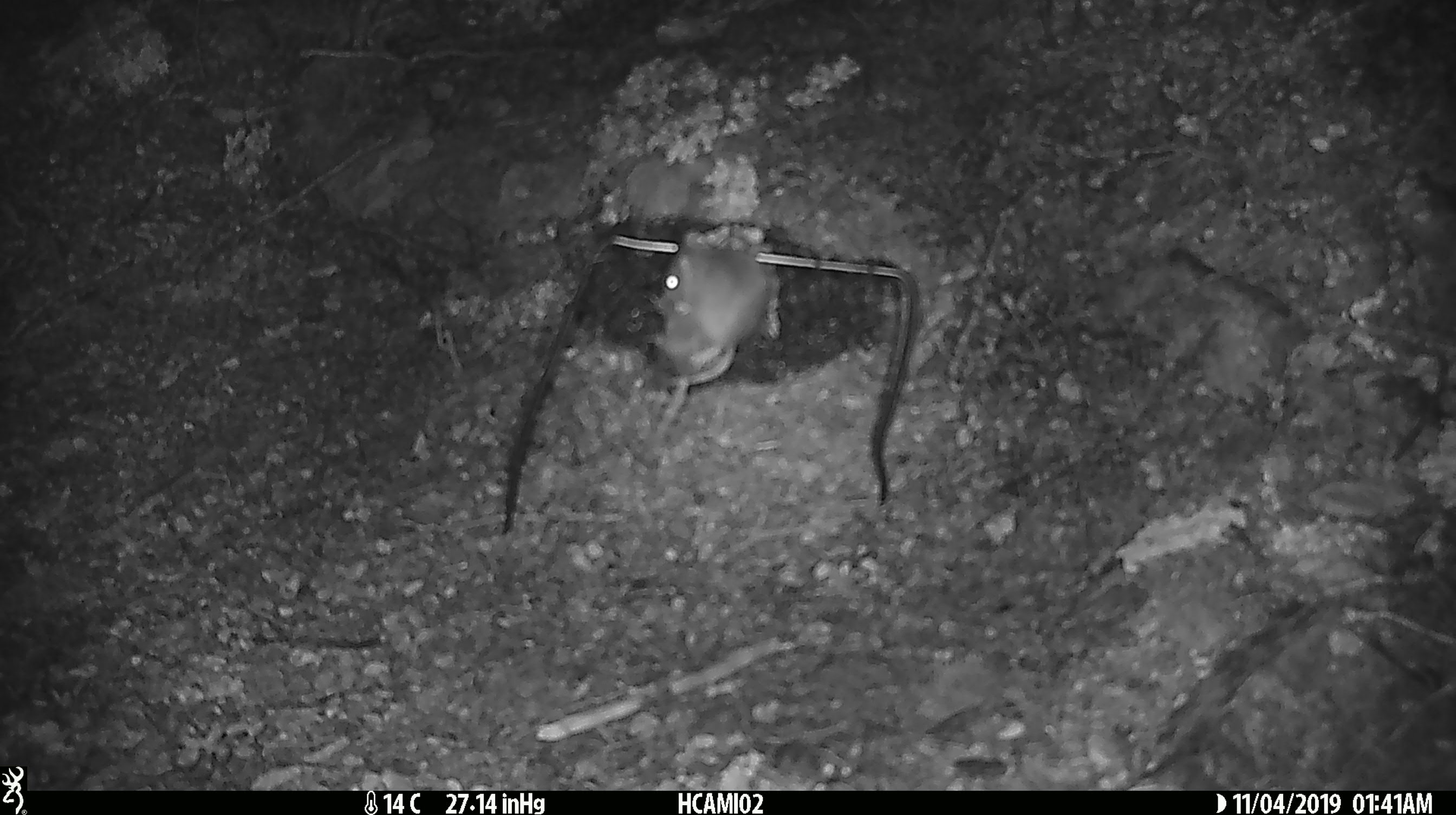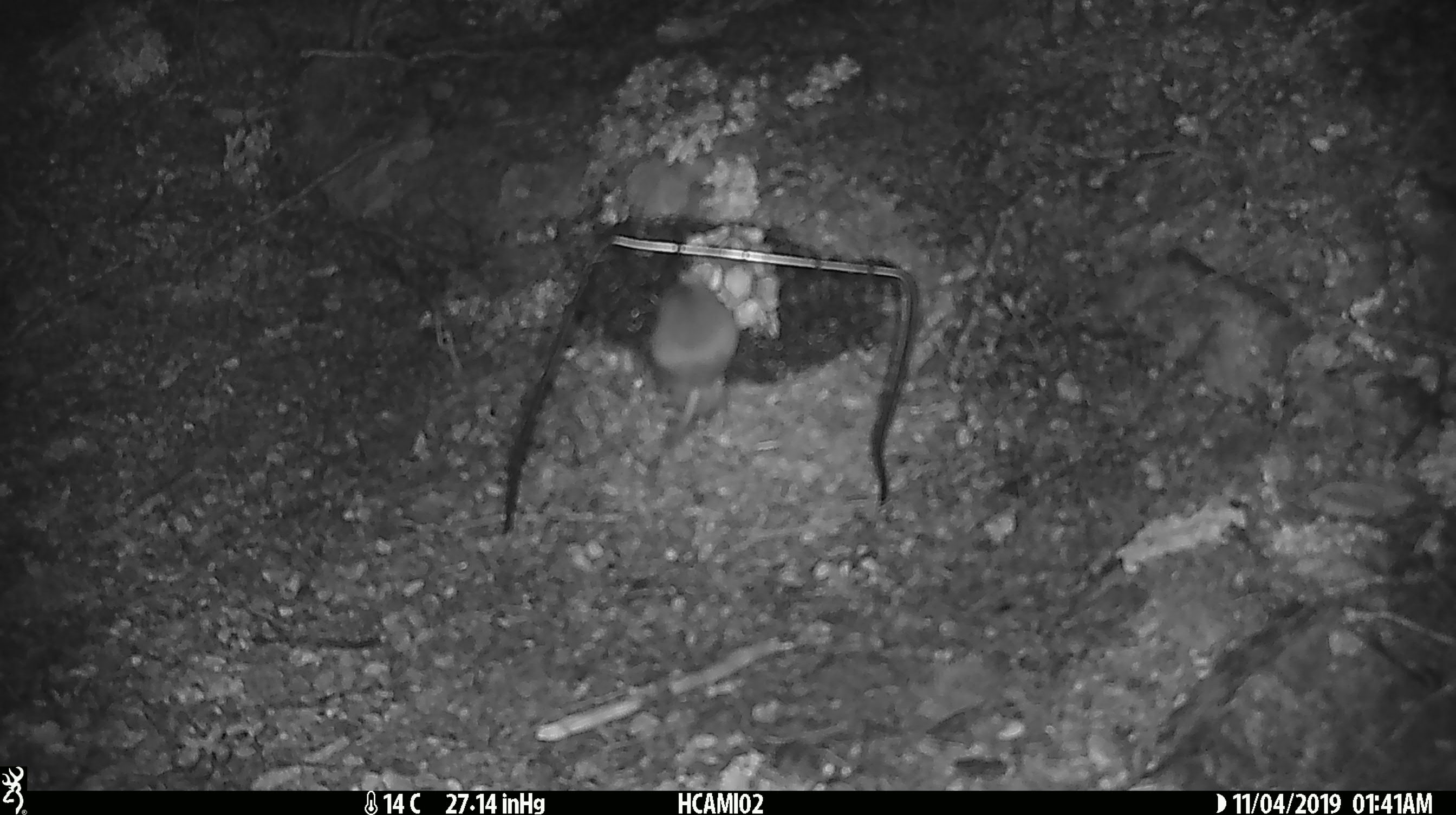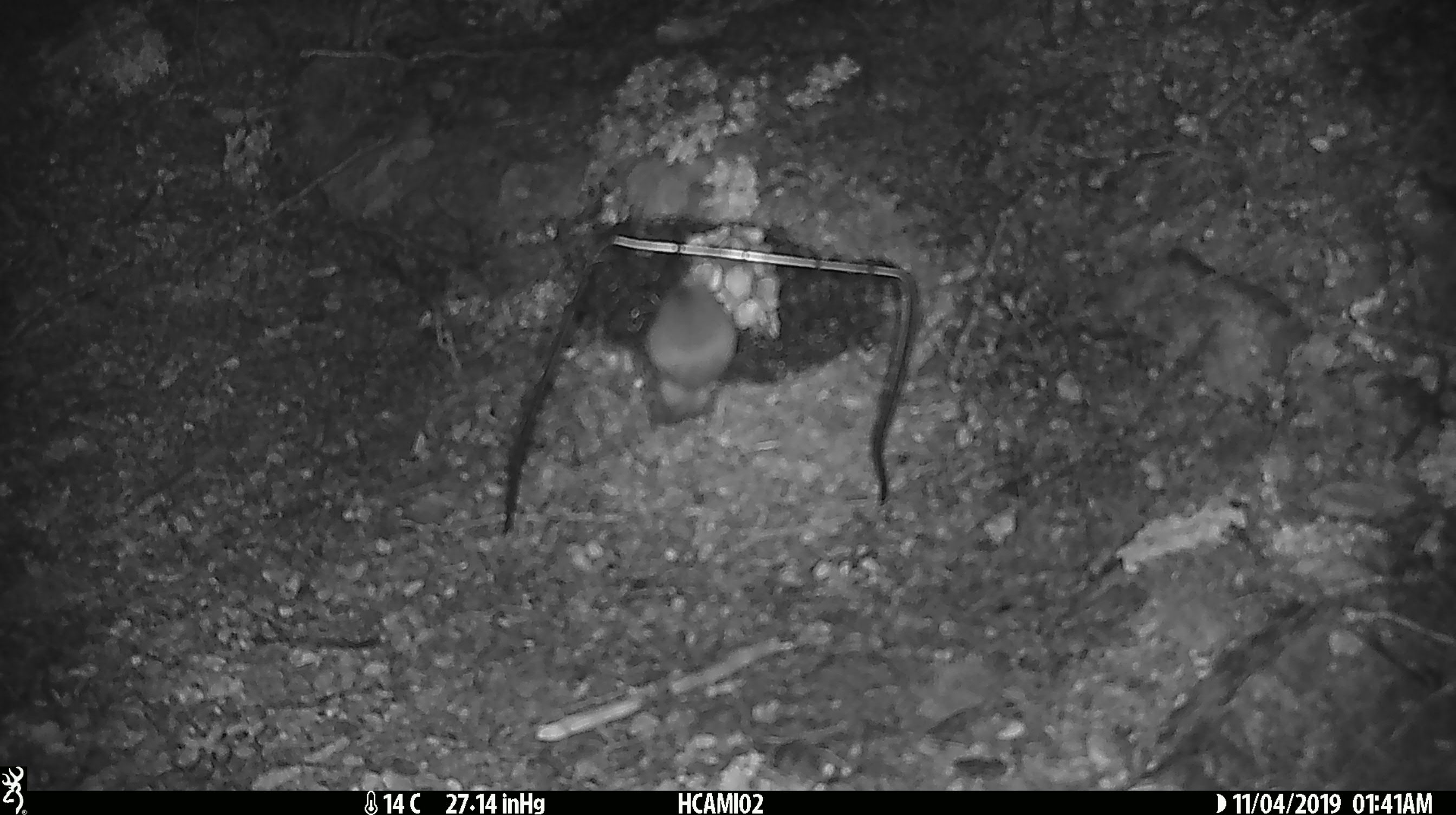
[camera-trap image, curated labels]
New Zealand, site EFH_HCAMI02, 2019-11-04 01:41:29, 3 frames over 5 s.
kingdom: Animalia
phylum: Chordata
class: Mammalia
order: Rodentia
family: Muridae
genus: Mus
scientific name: Mus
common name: mouse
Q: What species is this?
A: Mouse (Mus).